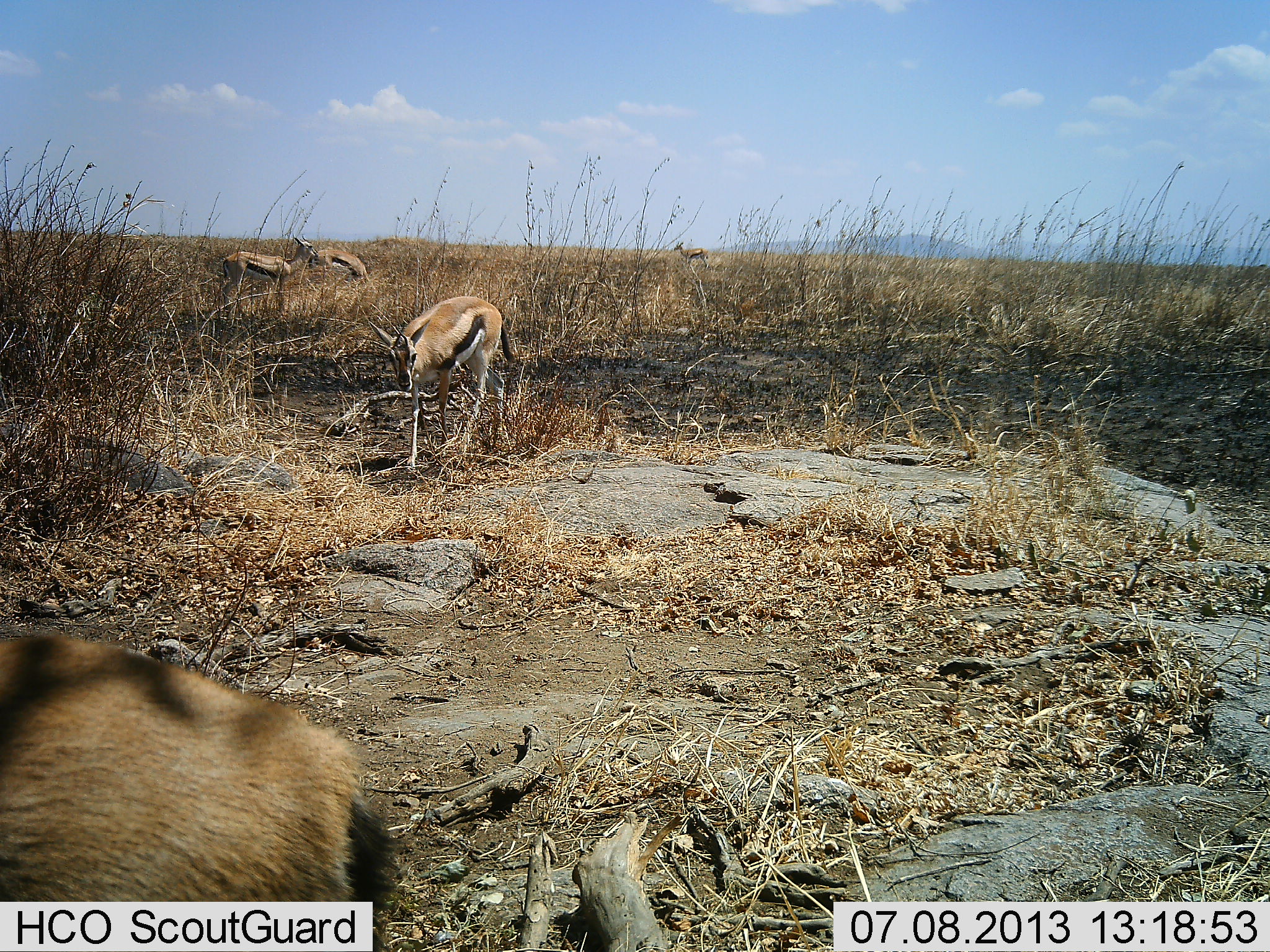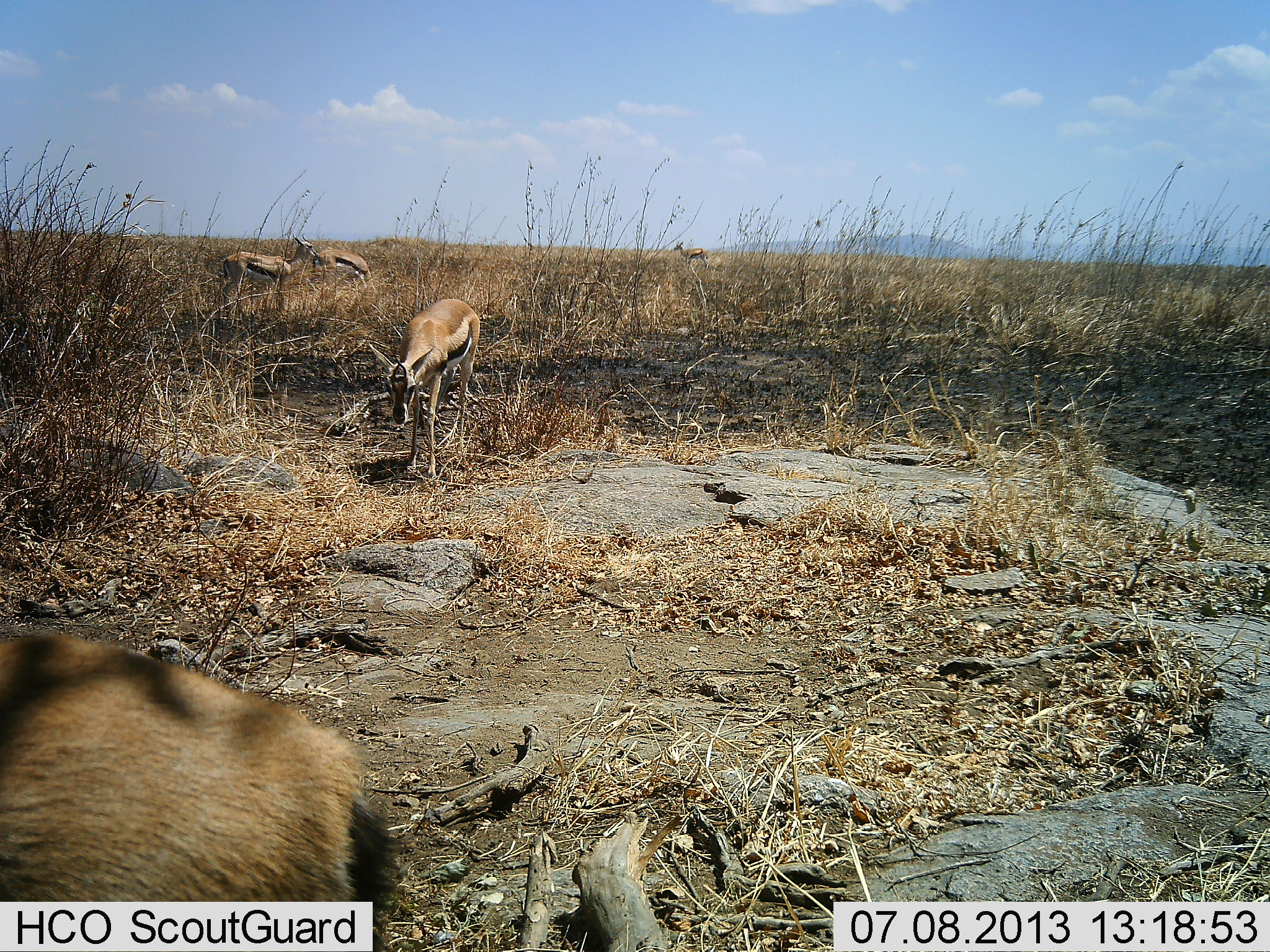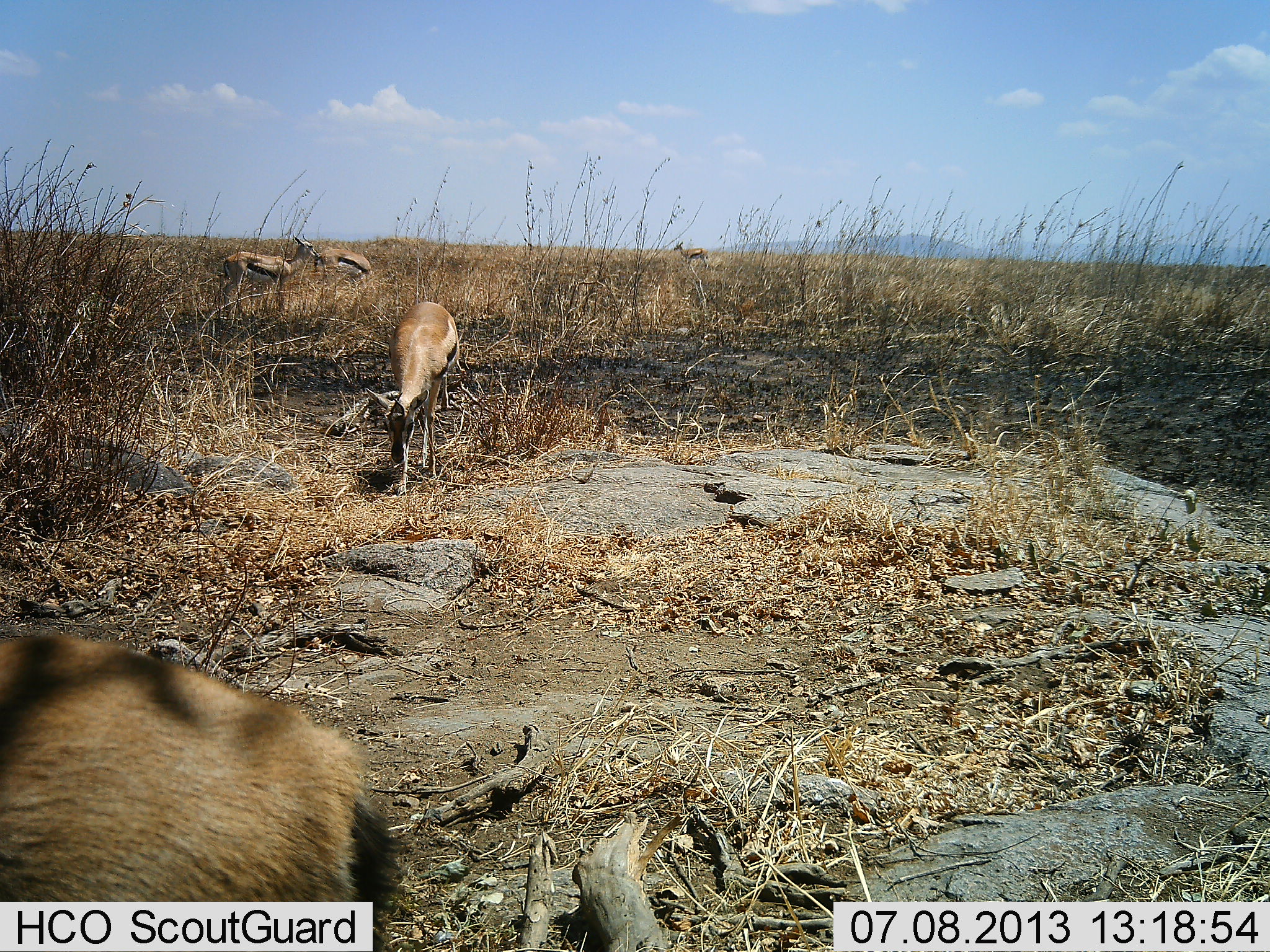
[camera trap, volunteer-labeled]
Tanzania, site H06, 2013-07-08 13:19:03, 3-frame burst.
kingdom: Animalia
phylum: Chordata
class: Mammalia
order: Artiodactyla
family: Bovidae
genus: Eudorcas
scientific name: Eudorcas thomsonii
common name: thomson's gazelle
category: gazellethomsons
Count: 5.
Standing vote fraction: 70%.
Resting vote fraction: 10%.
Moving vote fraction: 40%.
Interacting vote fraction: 0%.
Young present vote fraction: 0%.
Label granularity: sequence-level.